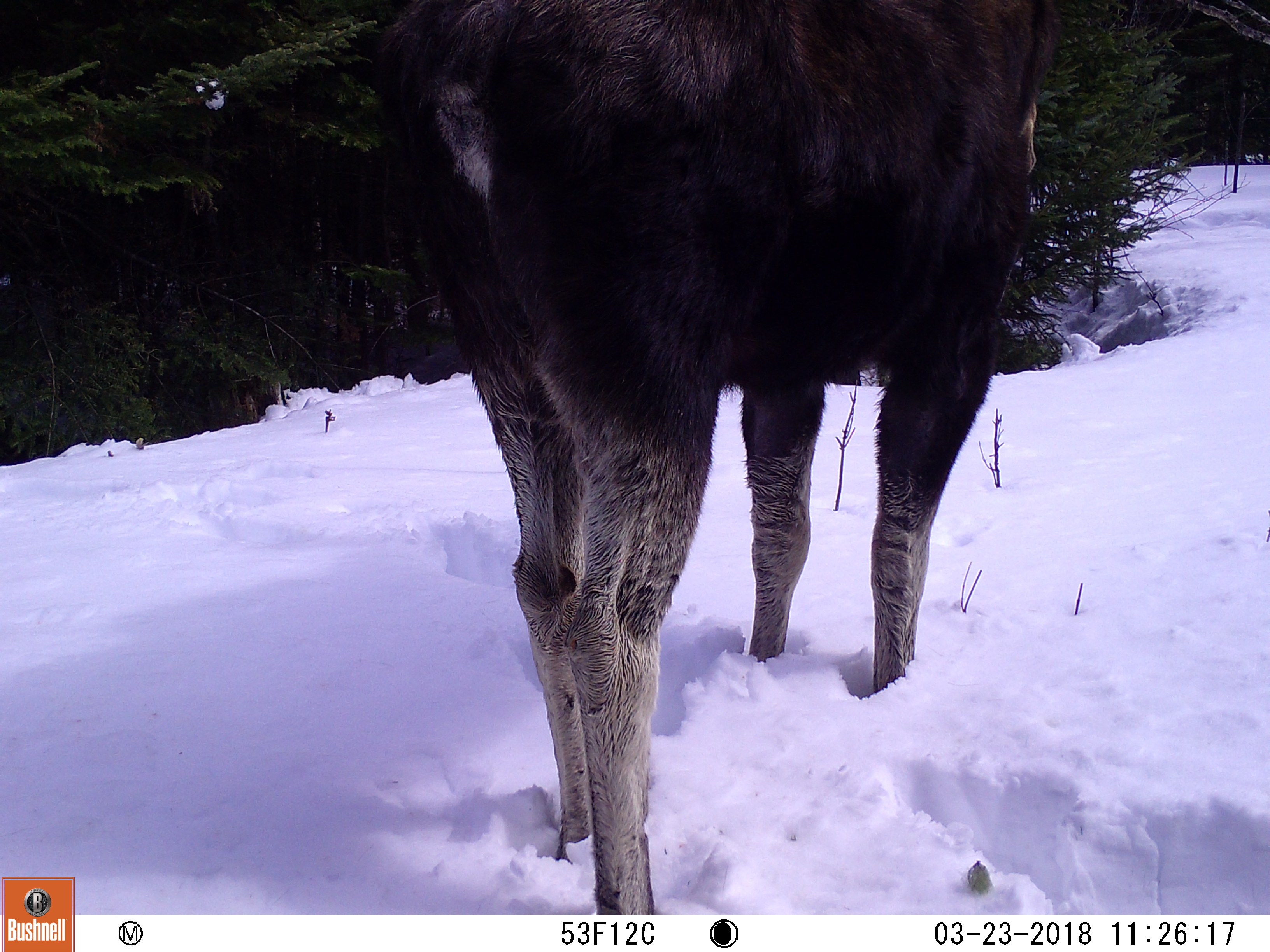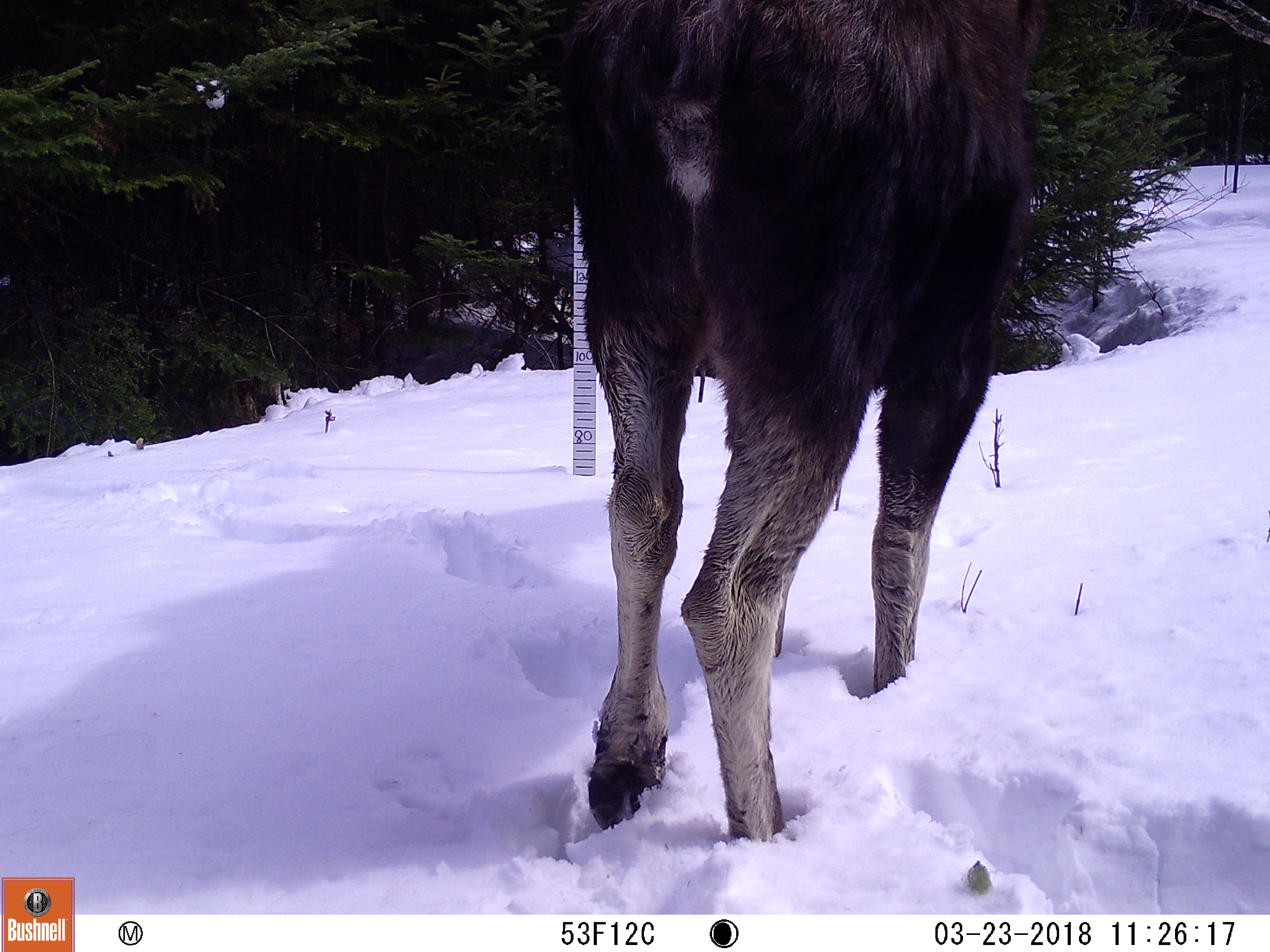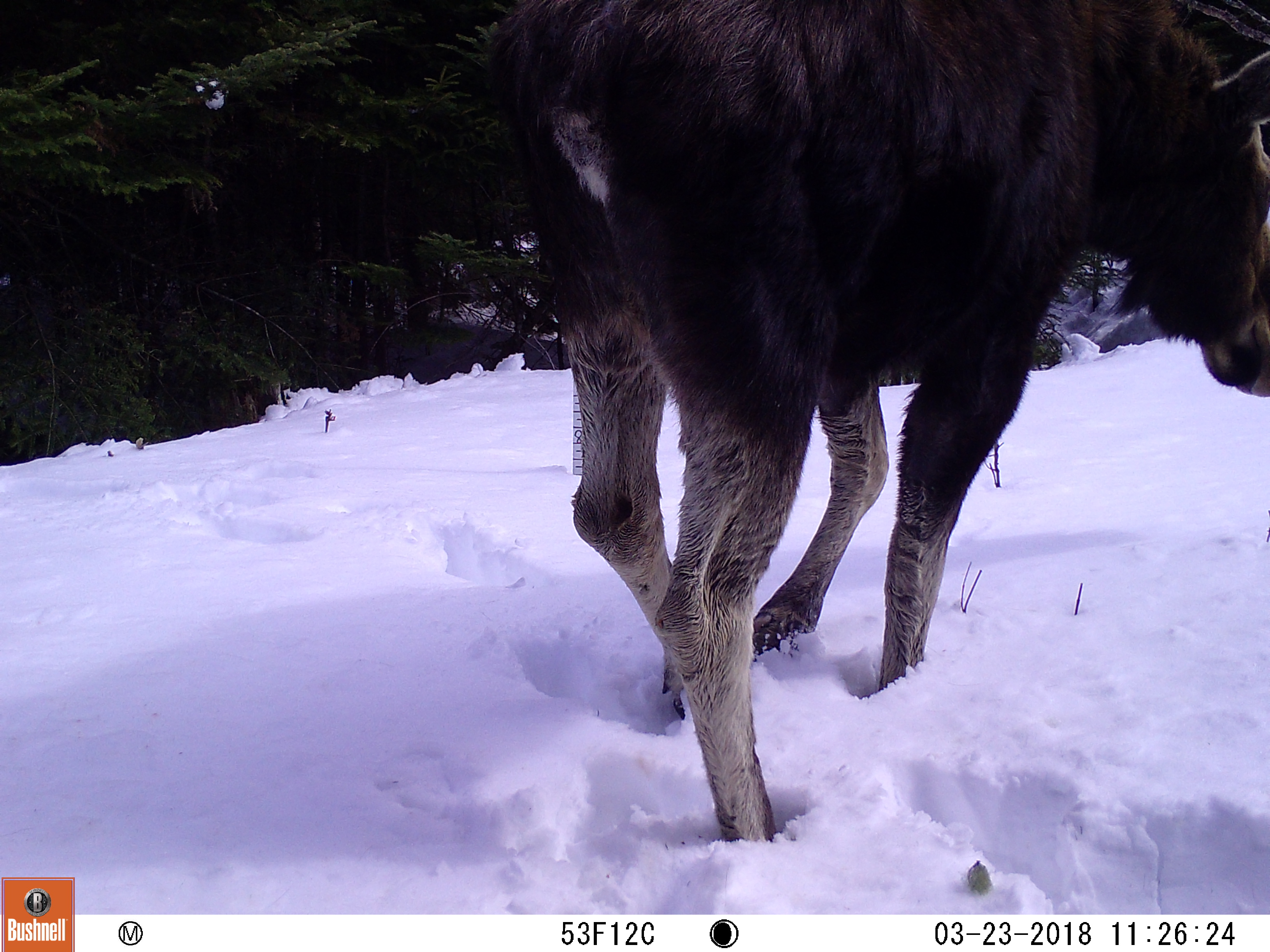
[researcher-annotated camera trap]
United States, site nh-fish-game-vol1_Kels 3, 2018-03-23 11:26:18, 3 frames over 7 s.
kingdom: Animalia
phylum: Chordata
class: Mammalia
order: Artiodactyla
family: Cervidae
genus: Alces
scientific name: Alces alces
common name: moose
Moose (Alces alces).